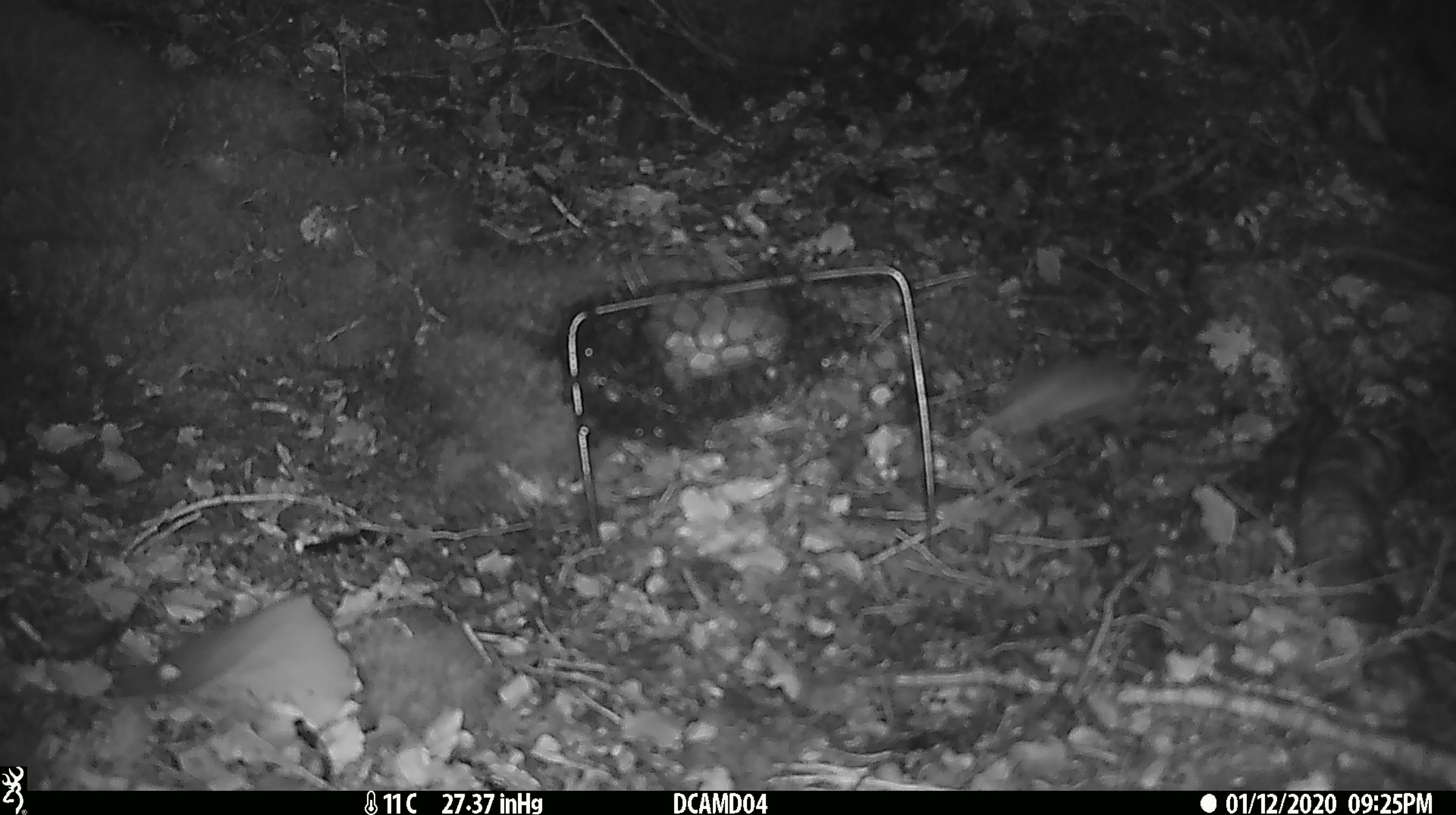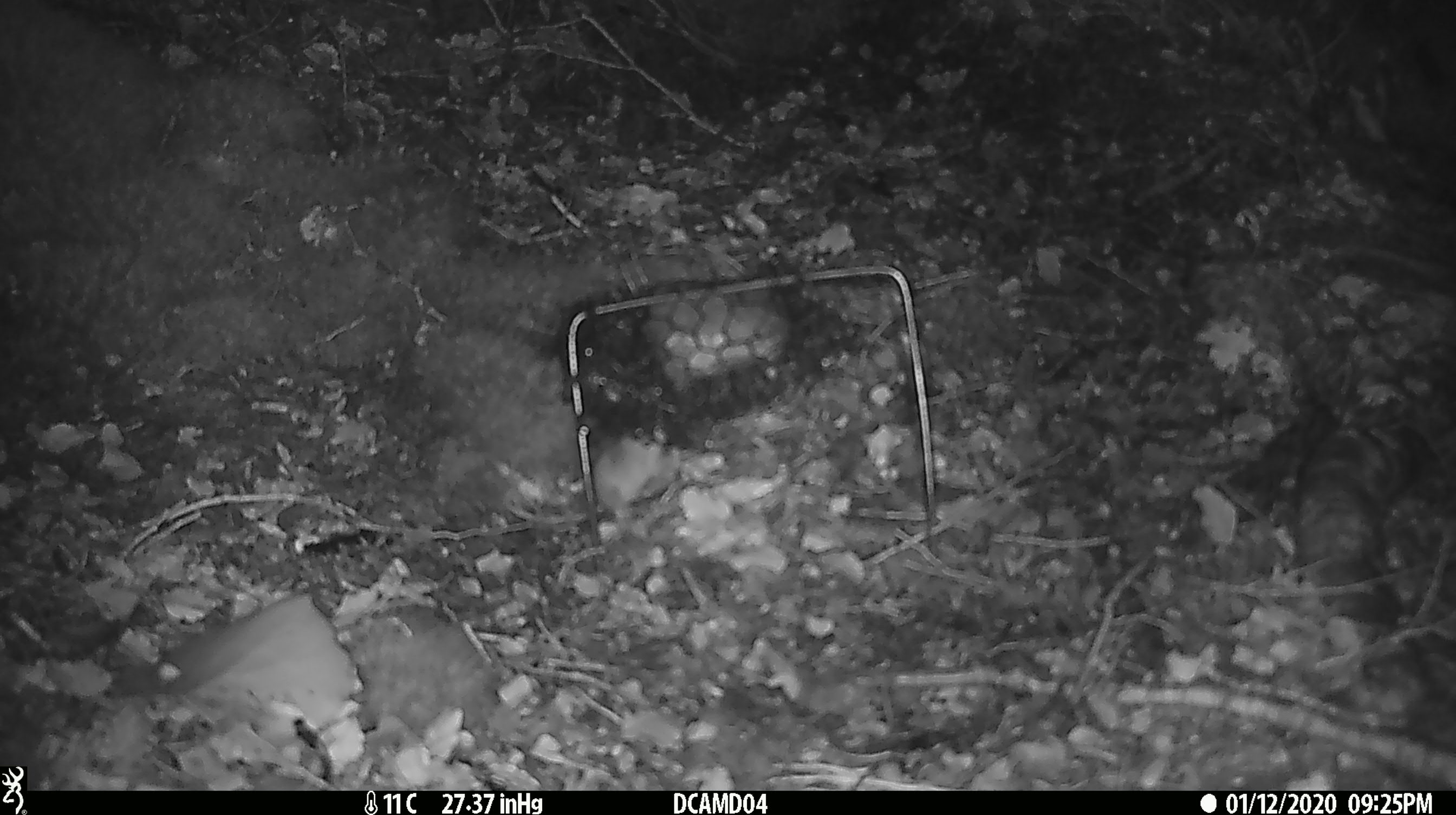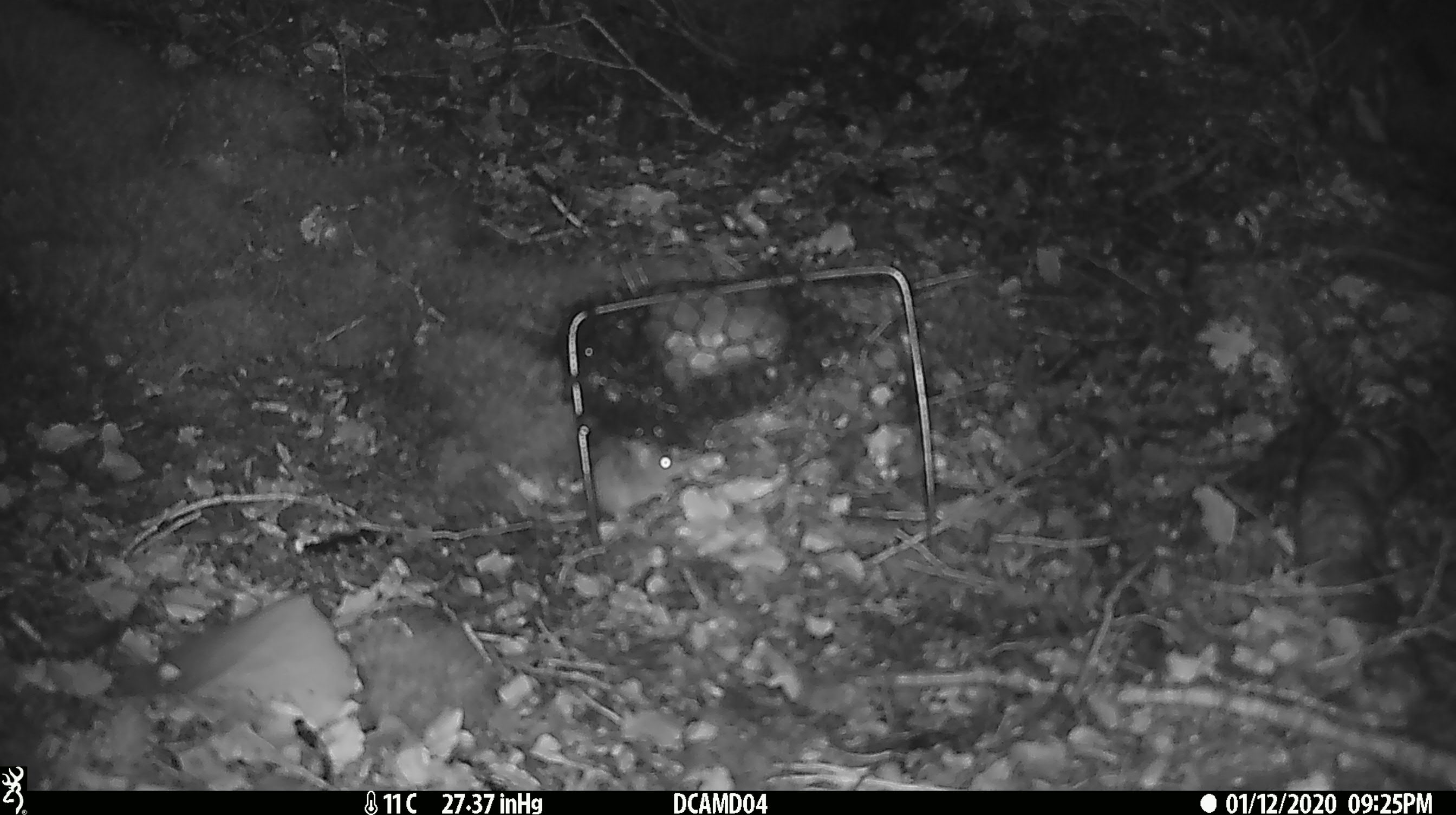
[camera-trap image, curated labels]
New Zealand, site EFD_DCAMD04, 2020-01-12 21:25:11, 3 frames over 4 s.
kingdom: Animalia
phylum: Chordata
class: Mammalia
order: Rodentia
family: Muridae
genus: Mus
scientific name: Mus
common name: mouse